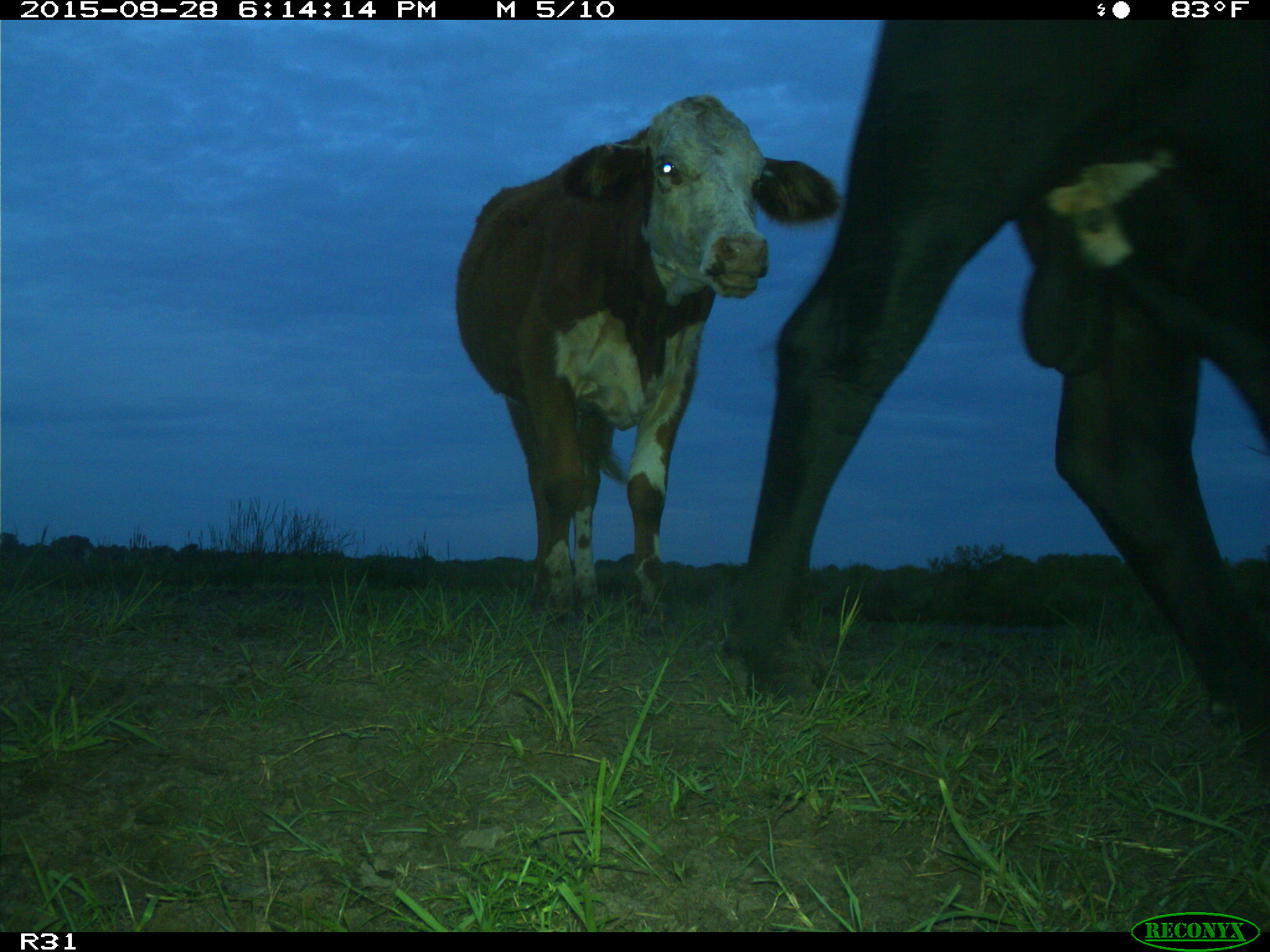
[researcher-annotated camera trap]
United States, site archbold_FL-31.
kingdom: Animalia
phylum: Chordata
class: Mammalia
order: Artiodactyla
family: Bovidae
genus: Bos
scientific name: Bos taurus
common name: domestic cow